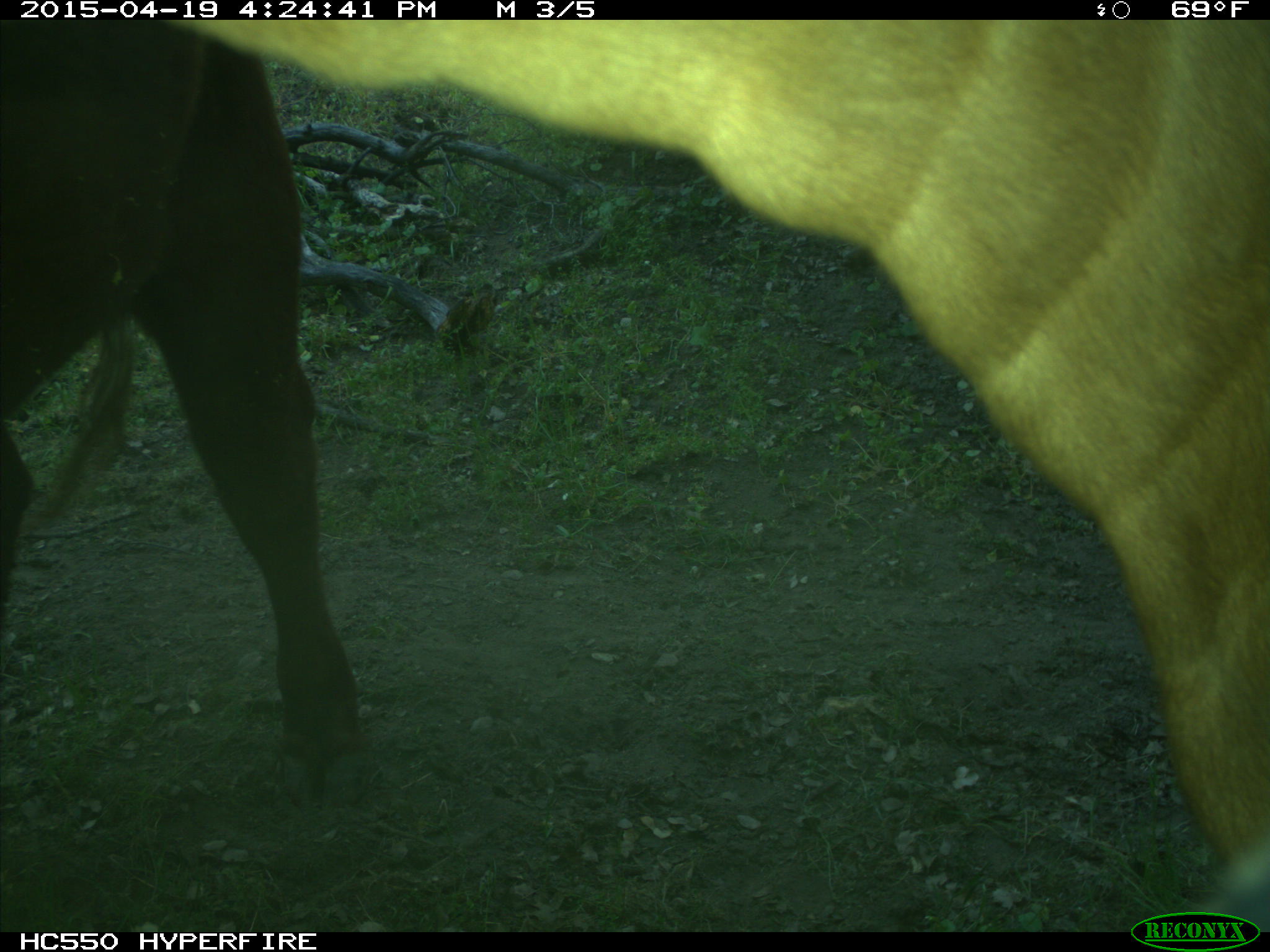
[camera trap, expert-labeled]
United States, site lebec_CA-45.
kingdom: Animalia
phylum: Chordata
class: Mammalia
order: Artiodactyla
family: Bovidae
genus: Bos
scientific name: Bos taurus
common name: domestic cow